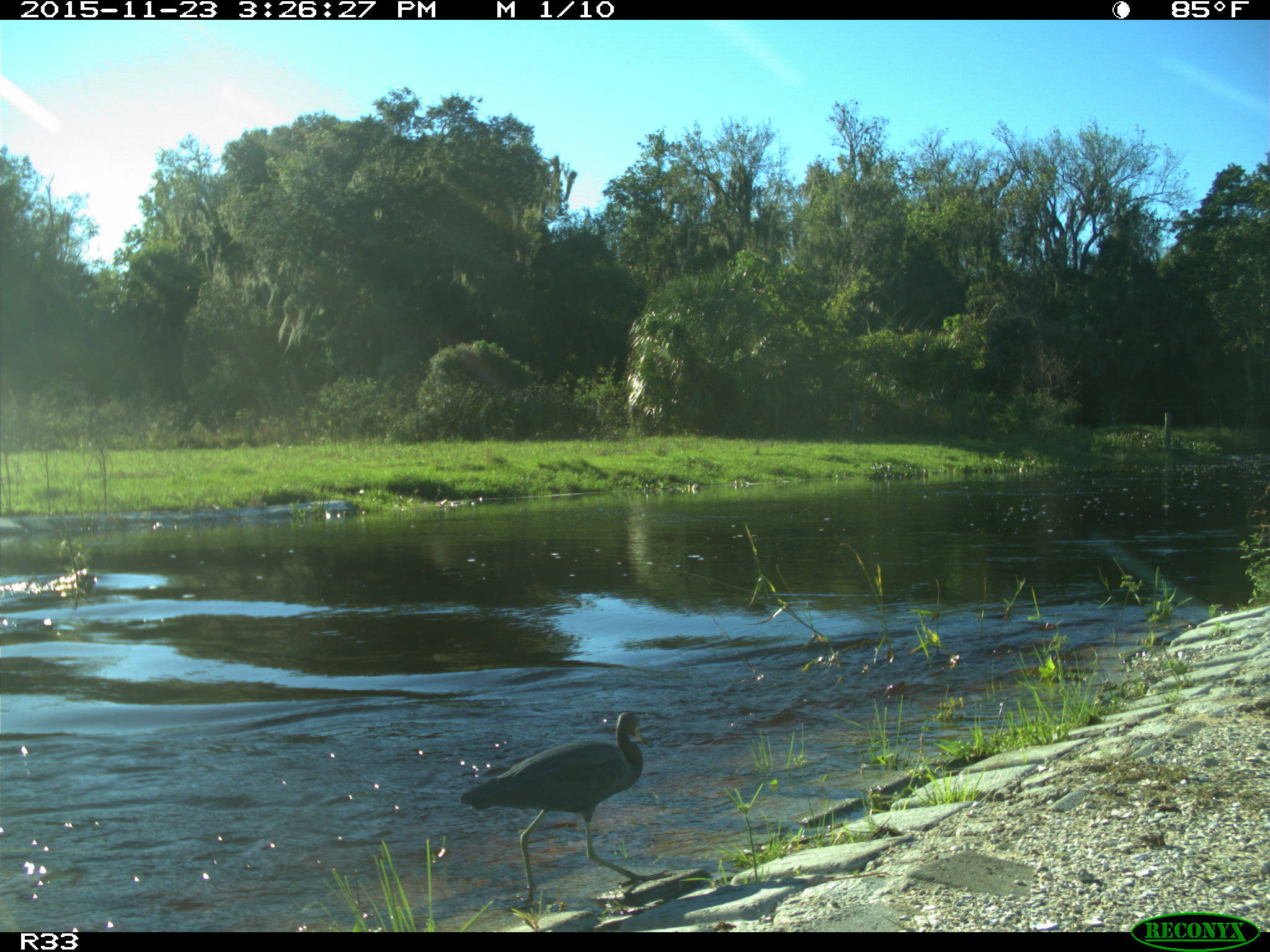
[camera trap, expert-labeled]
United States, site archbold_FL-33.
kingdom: Animalia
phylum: Chordata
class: Aves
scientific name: Aves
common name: birds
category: unidentified bird